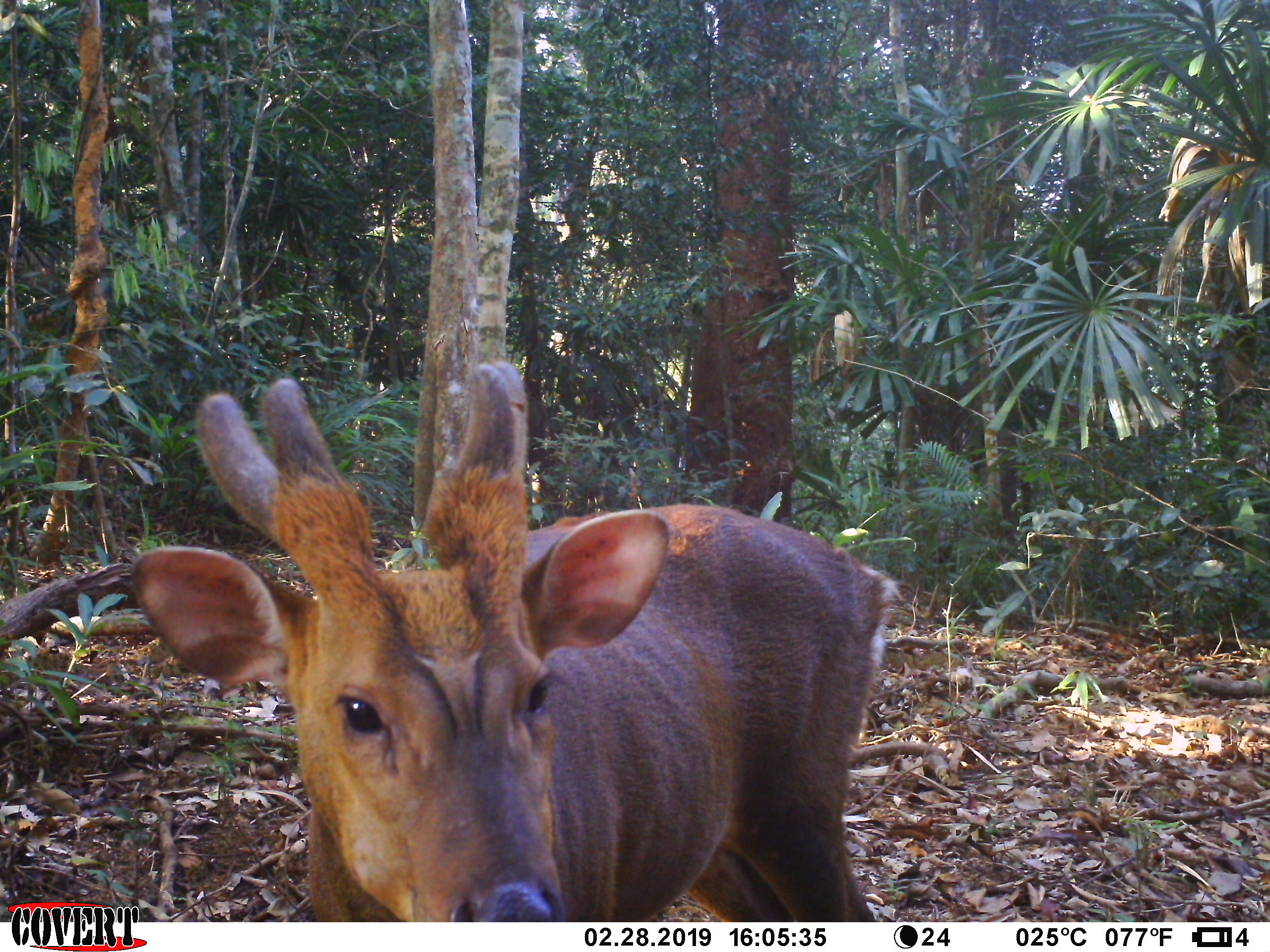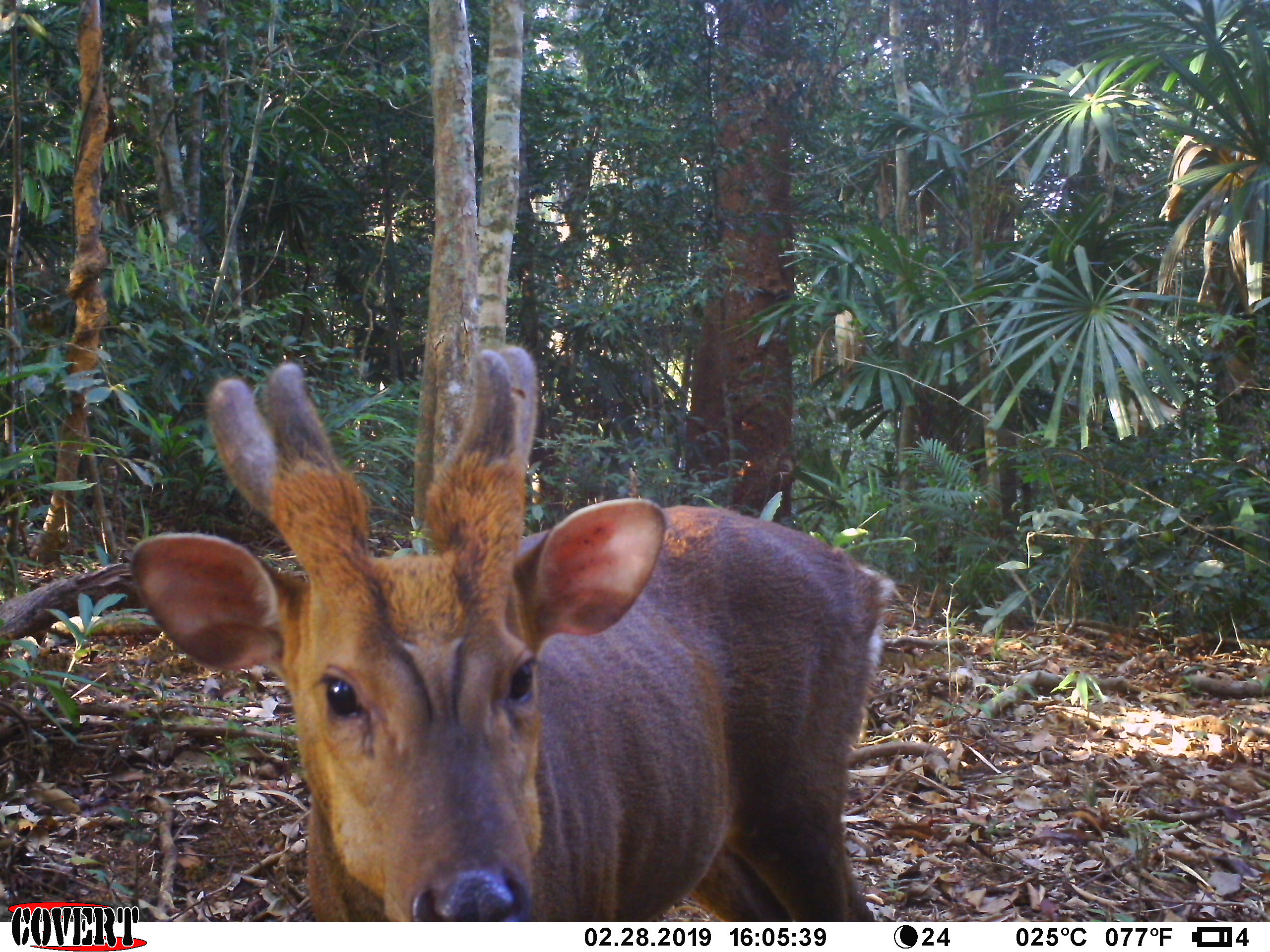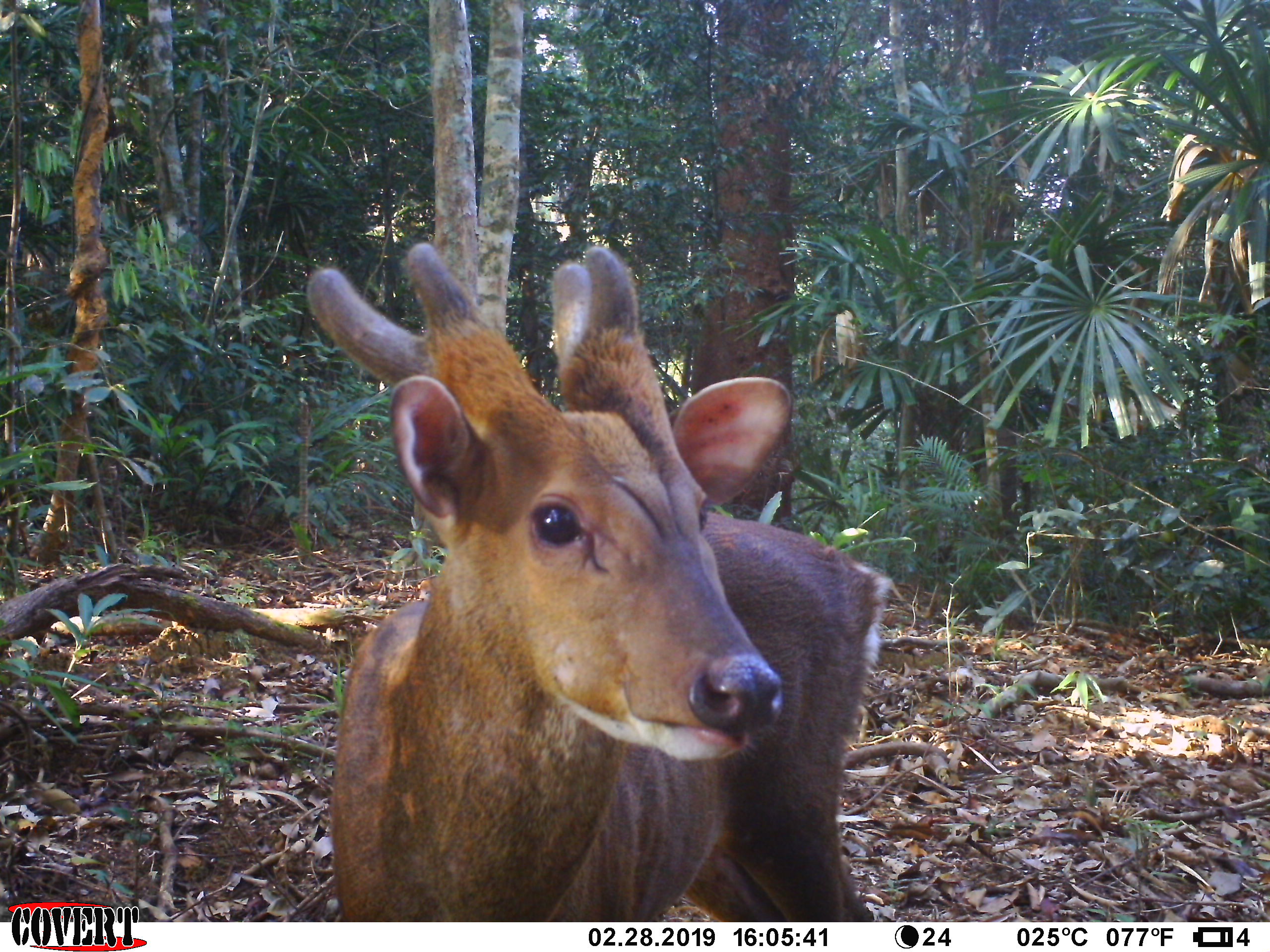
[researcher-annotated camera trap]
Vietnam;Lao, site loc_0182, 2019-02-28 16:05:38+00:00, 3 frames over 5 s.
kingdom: Animalia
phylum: Chordata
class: Mammalia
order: Artiodactyla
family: Cervidae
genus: Muntiacus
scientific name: Muntiacus vuquangensis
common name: large-antlered muntjac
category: large antlered muntjac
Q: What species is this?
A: Large antlered muntjac (large-antlered muntjac) (Muntiacus vuquangensis).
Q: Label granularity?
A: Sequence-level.